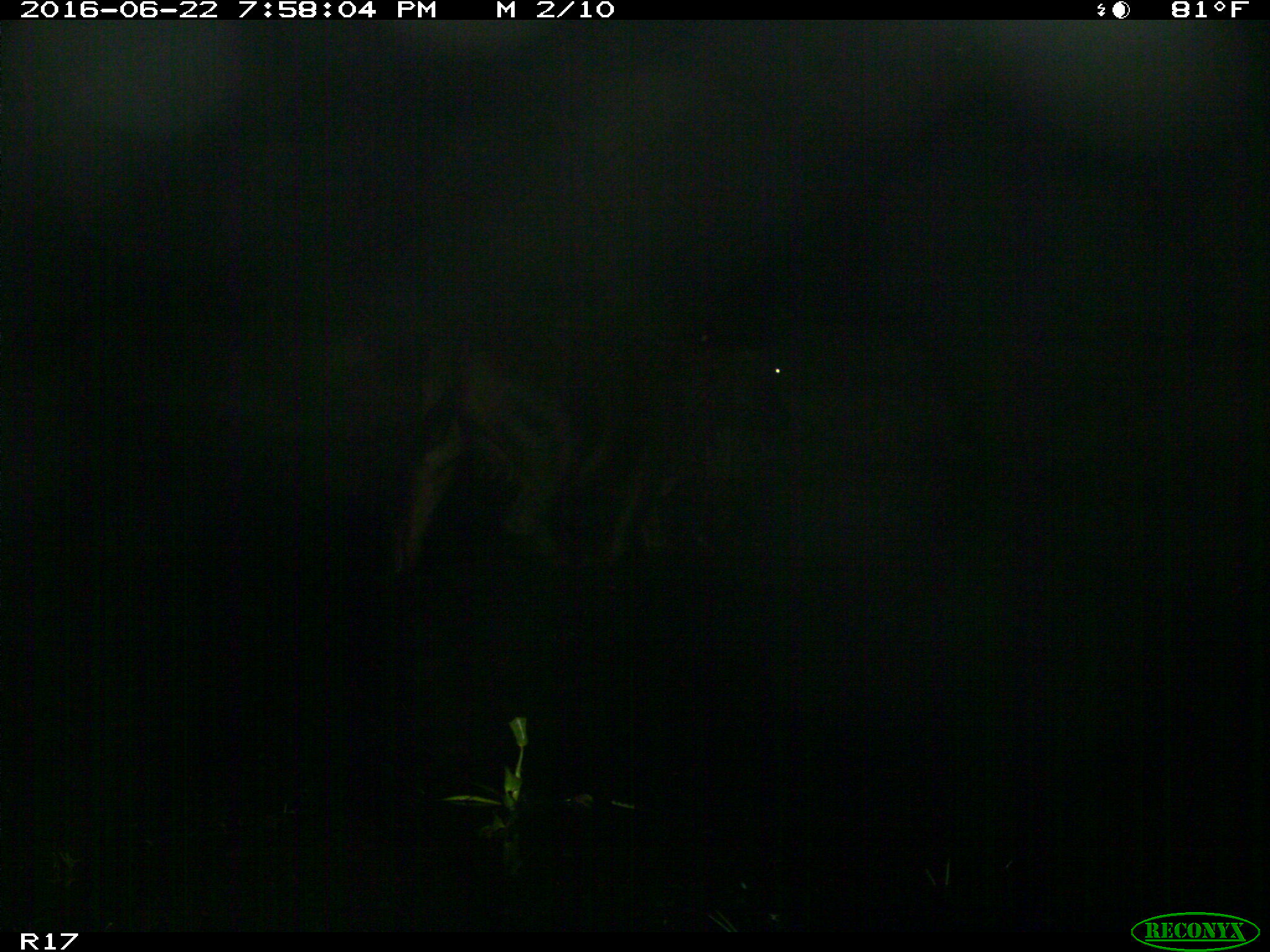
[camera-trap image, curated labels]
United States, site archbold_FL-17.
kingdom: Animalia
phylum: Chordata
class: Mammalia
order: Artiodactyla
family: Bovidae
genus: Bos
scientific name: Bos taurus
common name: domestic cow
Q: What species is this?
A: Bos taurus (domestic cow).